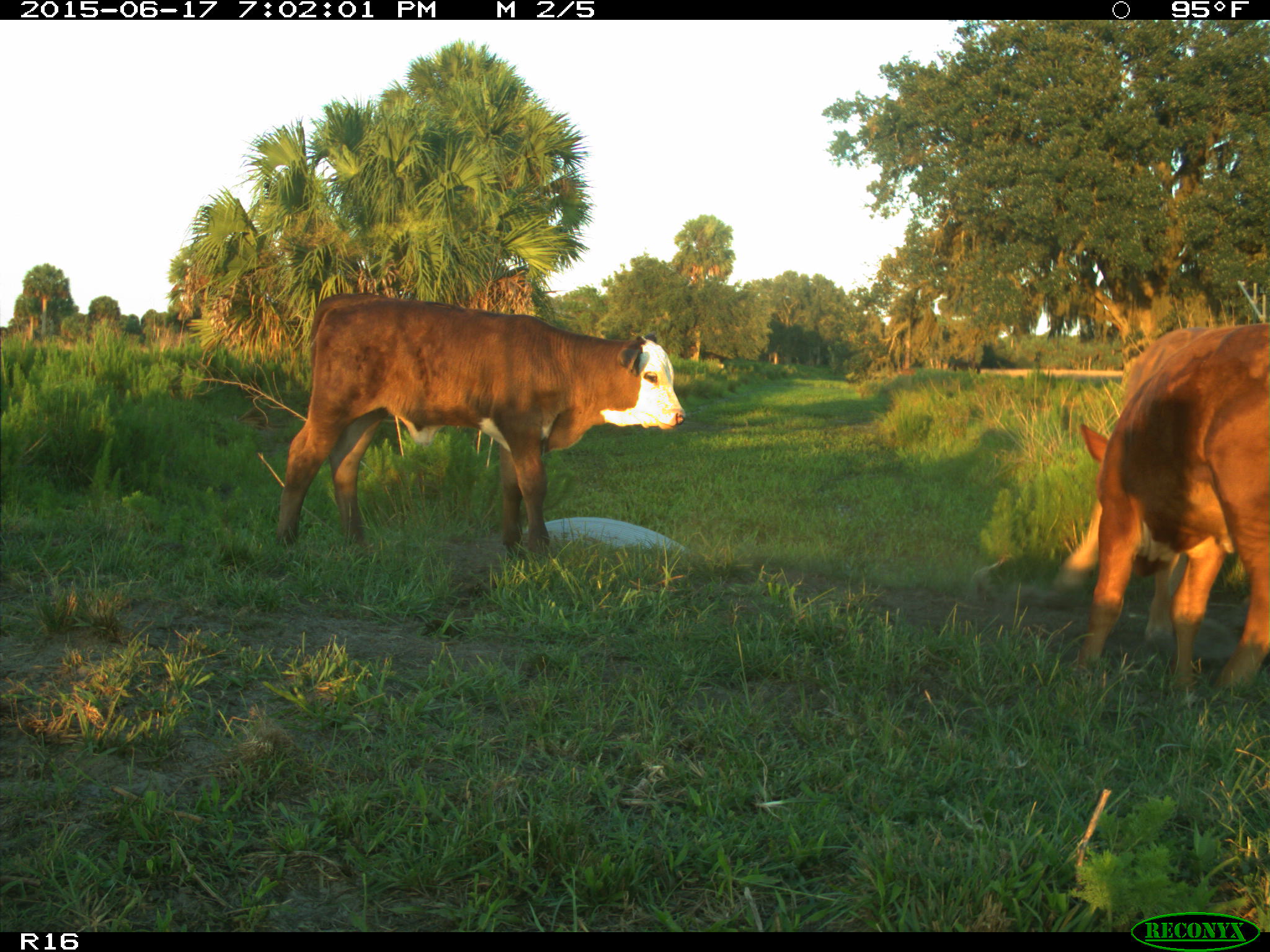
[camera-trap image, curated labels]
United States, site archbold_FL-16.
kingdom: Animalia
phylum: Chordata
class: Mammalia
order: Artiodactyla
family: Bovidae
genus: Bos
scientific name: Bos taurus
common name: domestic cow